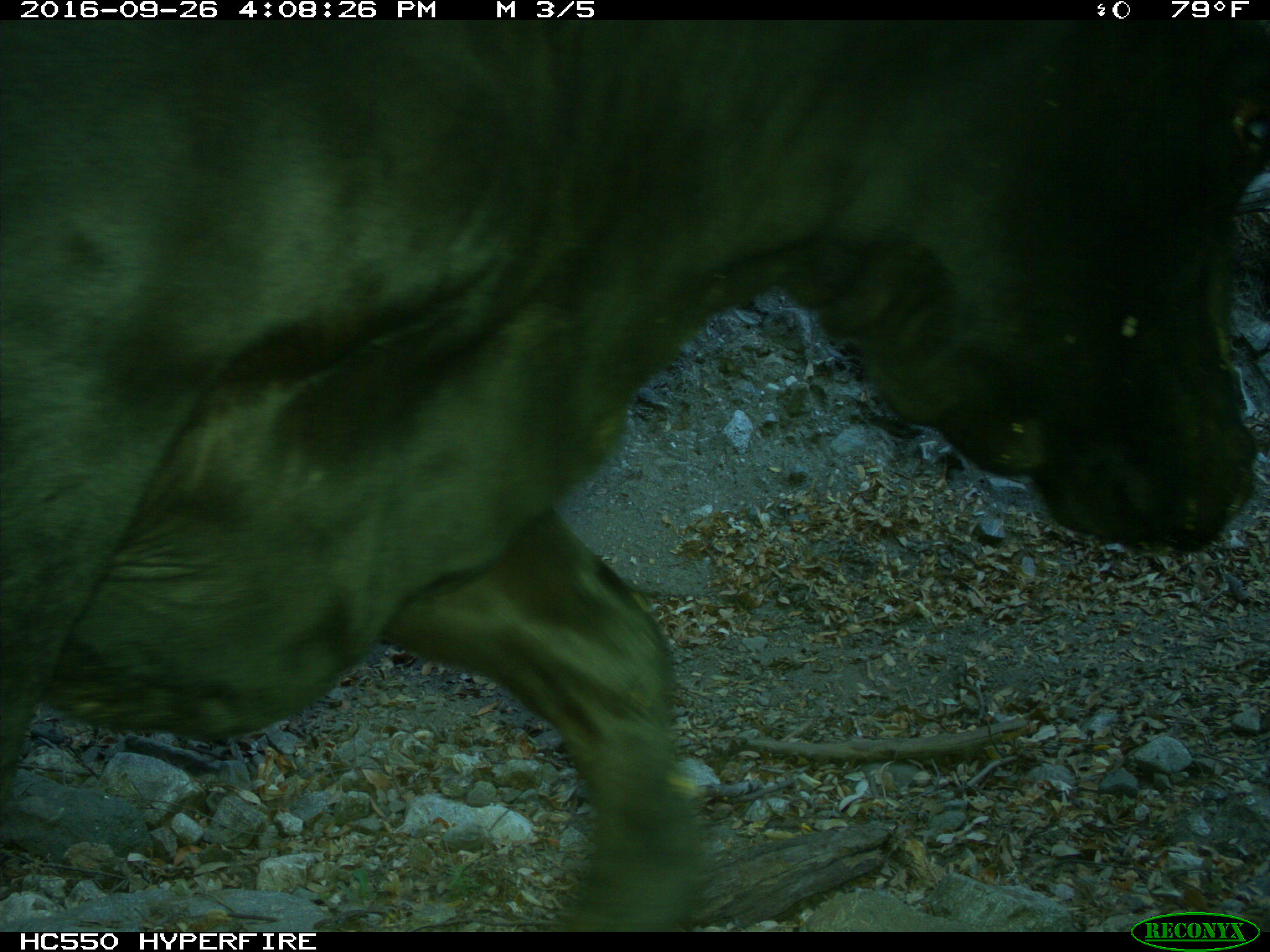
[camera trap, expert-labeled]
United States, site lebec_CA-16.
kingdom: Animalia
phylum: Chordata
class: Mammalia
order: Artiodactyla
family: Bovidae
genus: Bos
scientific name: Bos taurus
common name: domestic cow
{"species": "Bos taurus (domestic cow)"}